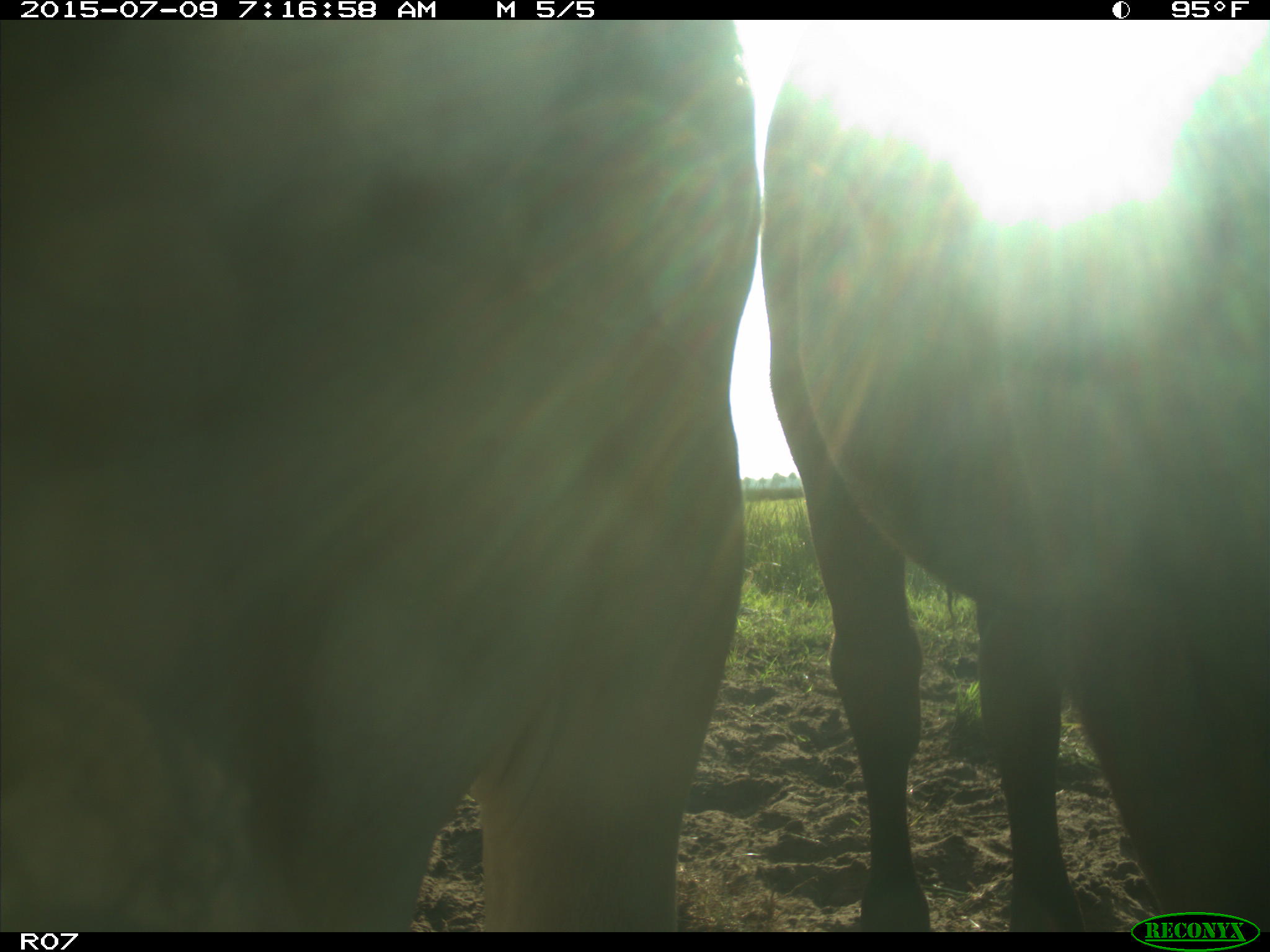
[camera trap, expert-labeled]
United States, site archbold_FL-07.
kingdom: Animalia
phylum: Chordata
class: Mammalia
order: Artiodactyla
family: Bovidae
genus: Bos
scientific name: Bos taurus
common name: domestic cow